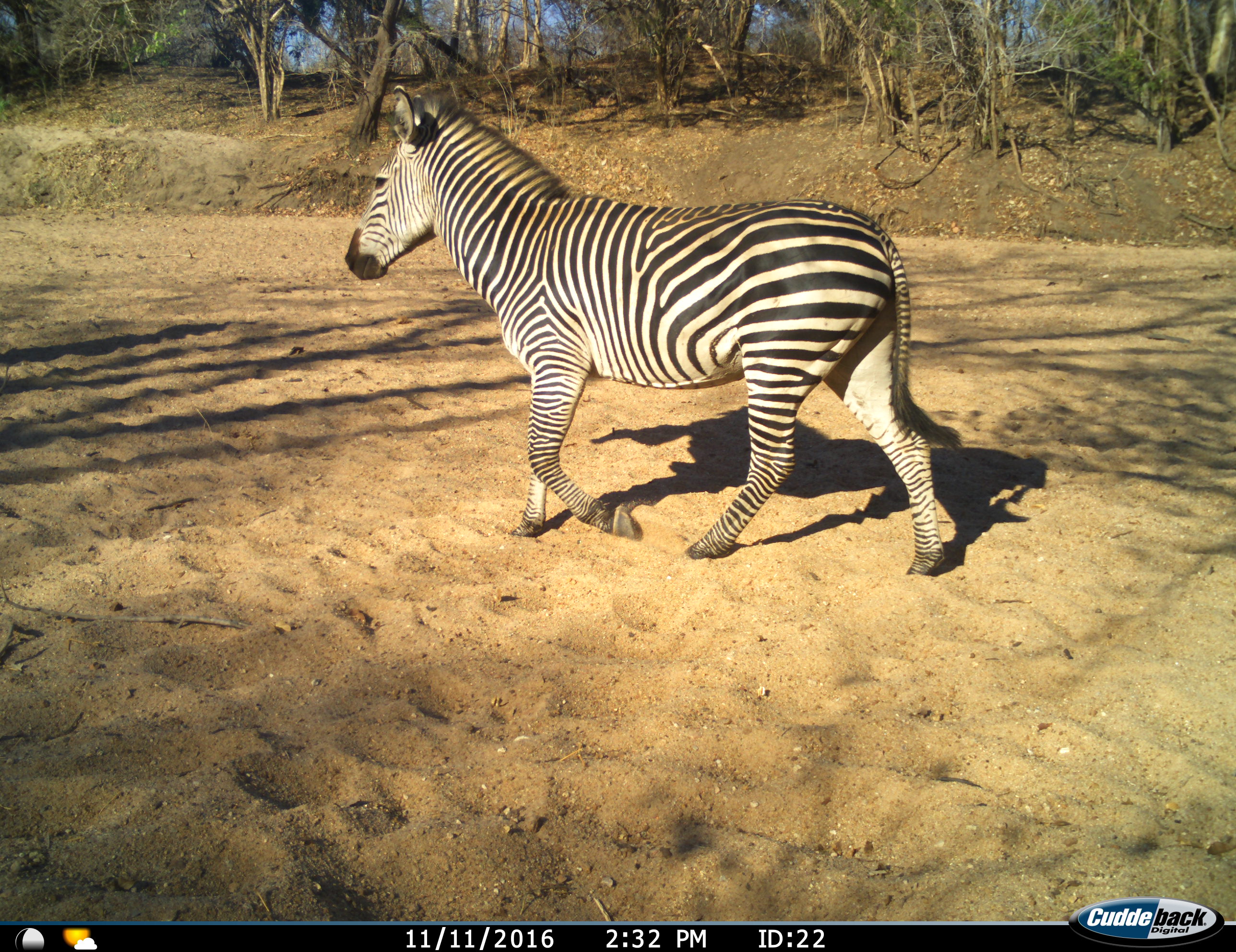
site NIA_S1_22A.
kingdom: Animalia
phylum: Chordata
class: Mammalia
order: Perissodactyla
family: Equidae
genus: Equus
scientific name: Equus quagga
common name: plains zebra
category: zebraplains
Zebraplains (plains zebra) (Equus quagga), count 1. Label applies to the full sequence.